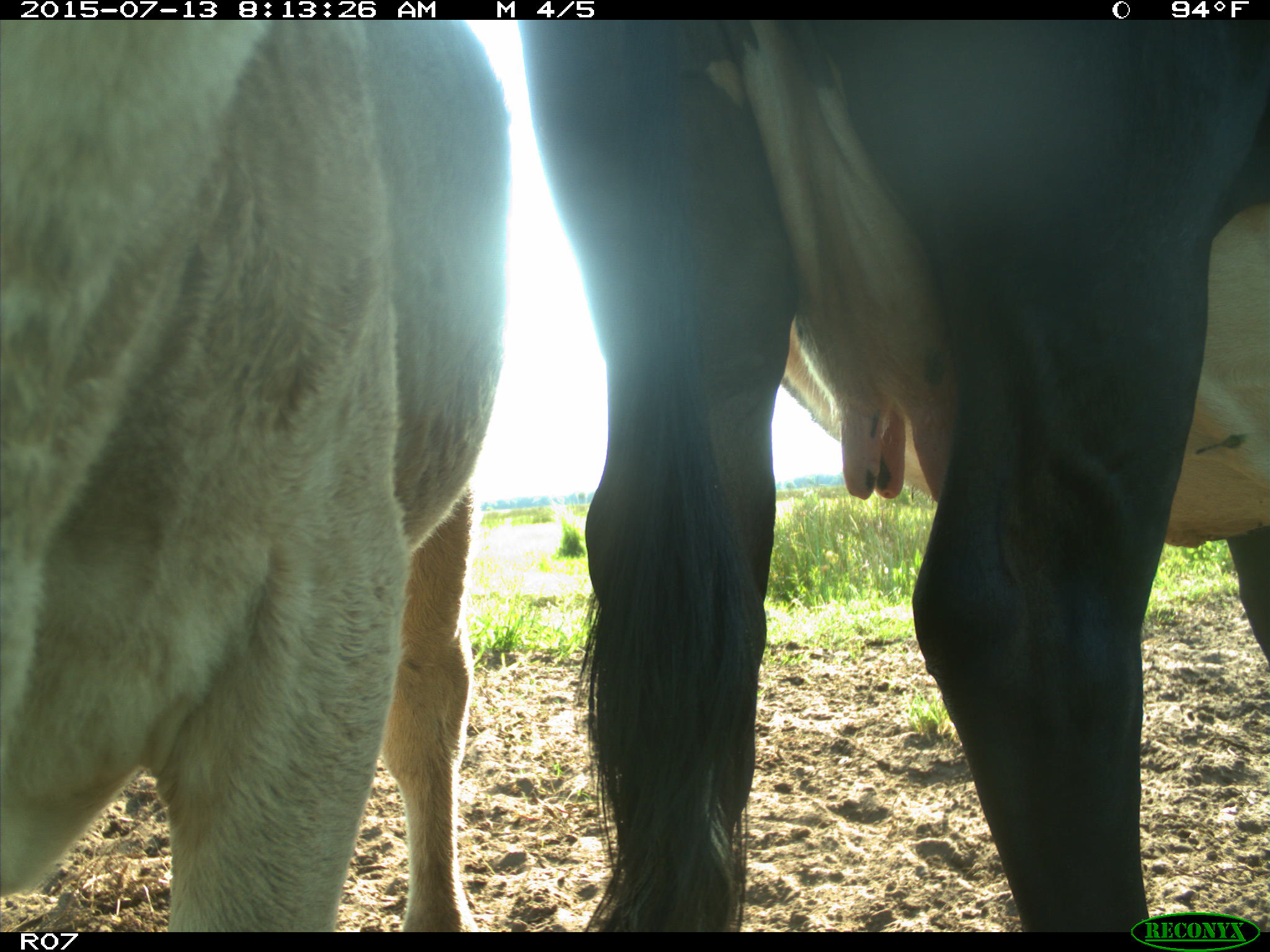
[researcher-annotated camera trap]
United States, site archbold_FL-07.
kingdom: Animalia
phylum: Chordata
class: Mammalia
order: Artiodactyla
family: Bovidae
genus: Bos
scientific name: Bos taurus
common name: domestic cow